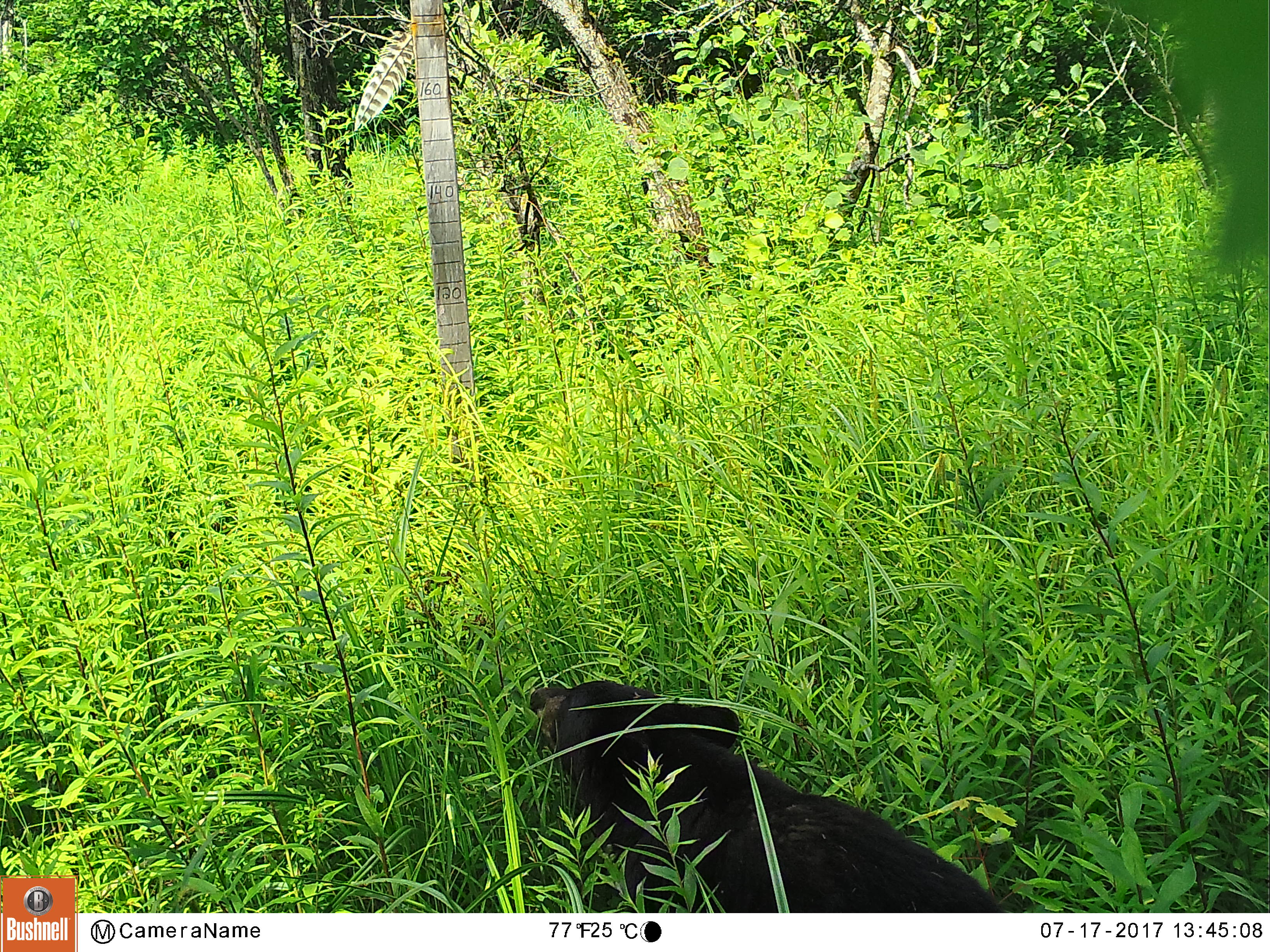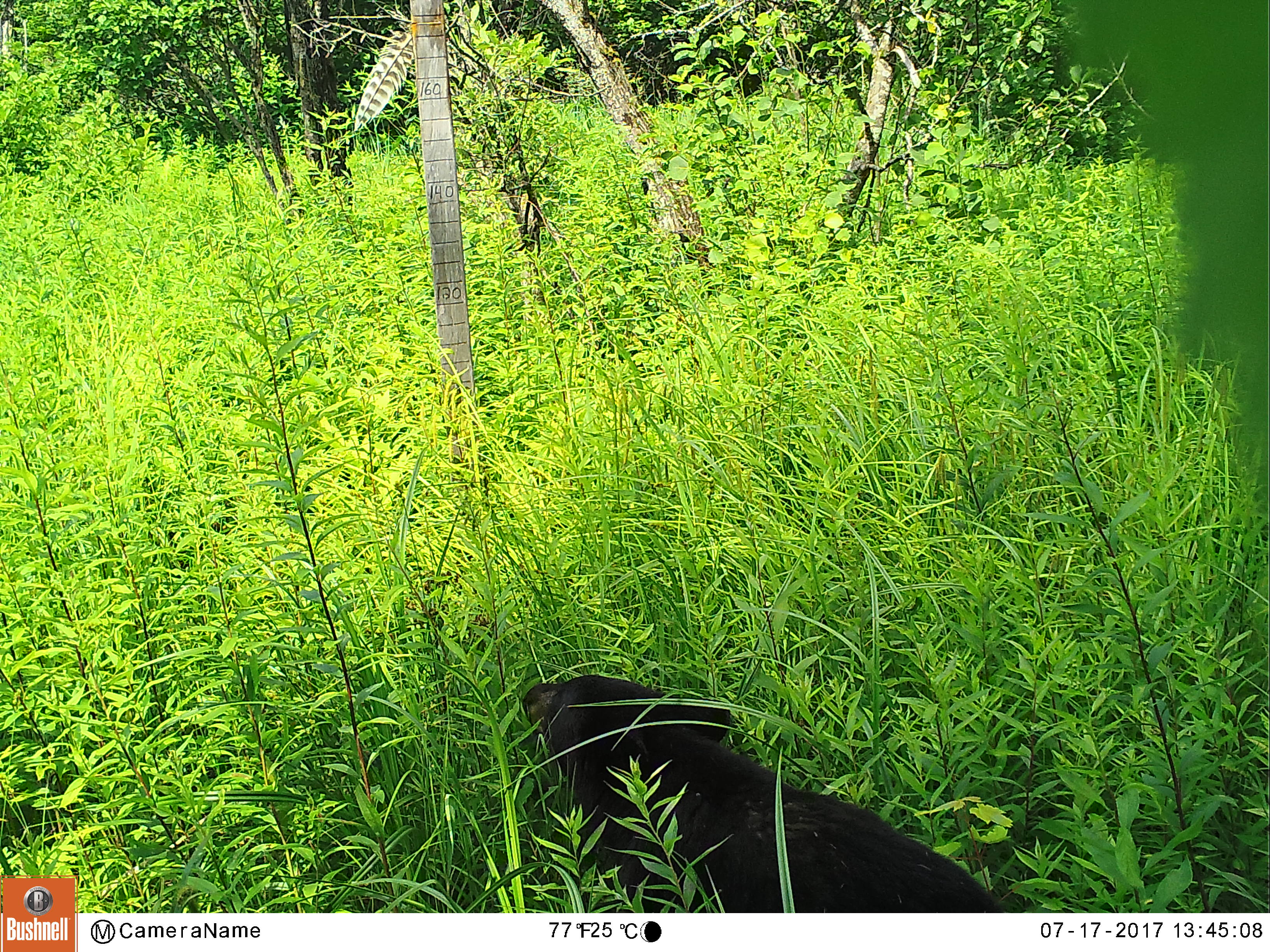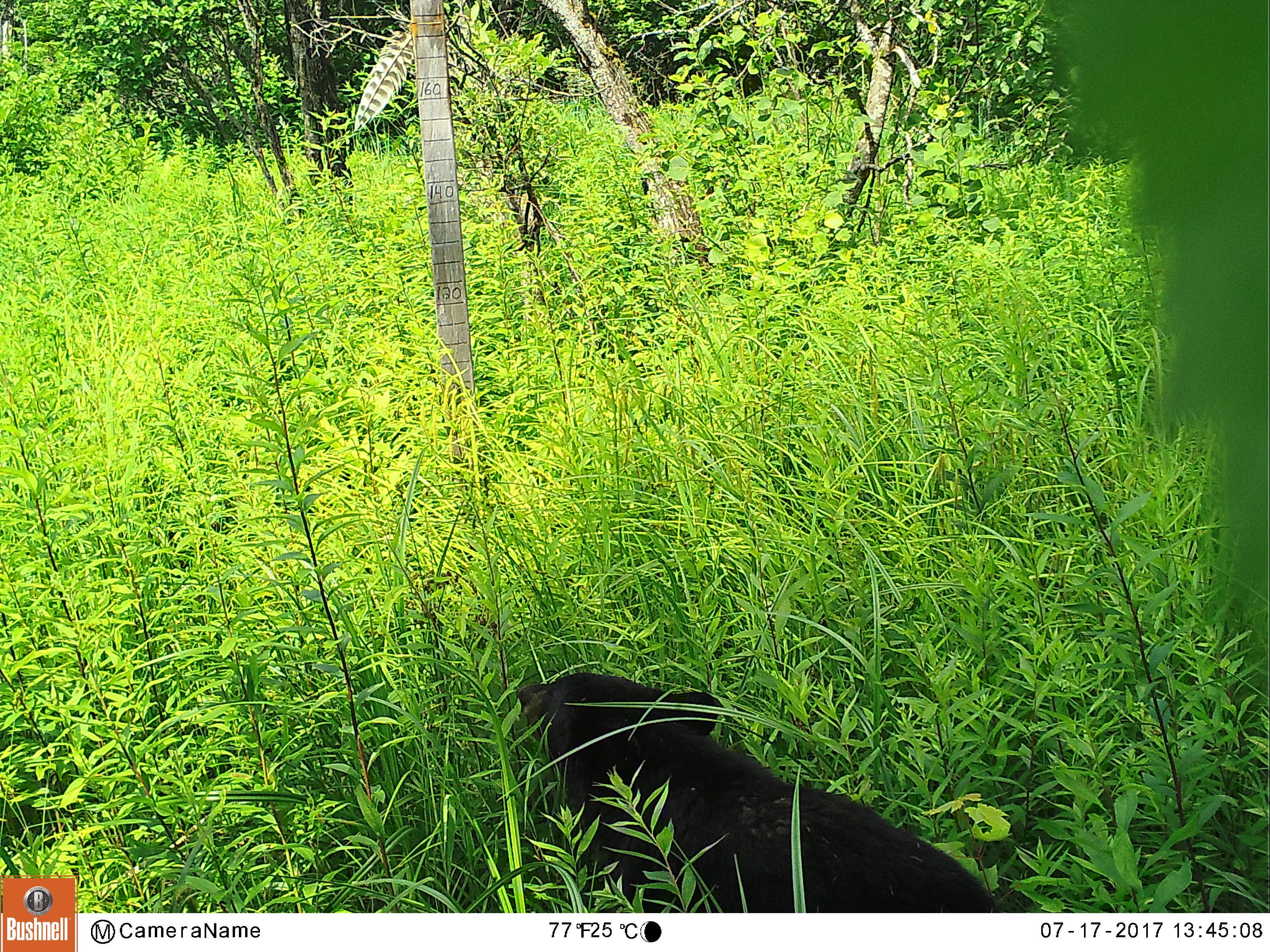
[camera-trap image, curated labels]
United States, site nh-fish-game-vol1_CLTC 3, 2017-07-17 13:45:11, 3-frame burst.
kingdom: Animalia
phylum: Chordata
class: Mammalia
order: Carnivora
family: Ursidae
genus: Ursus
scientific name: Ursus americanus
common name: black bear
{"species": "black bear (Ursus americanus)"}